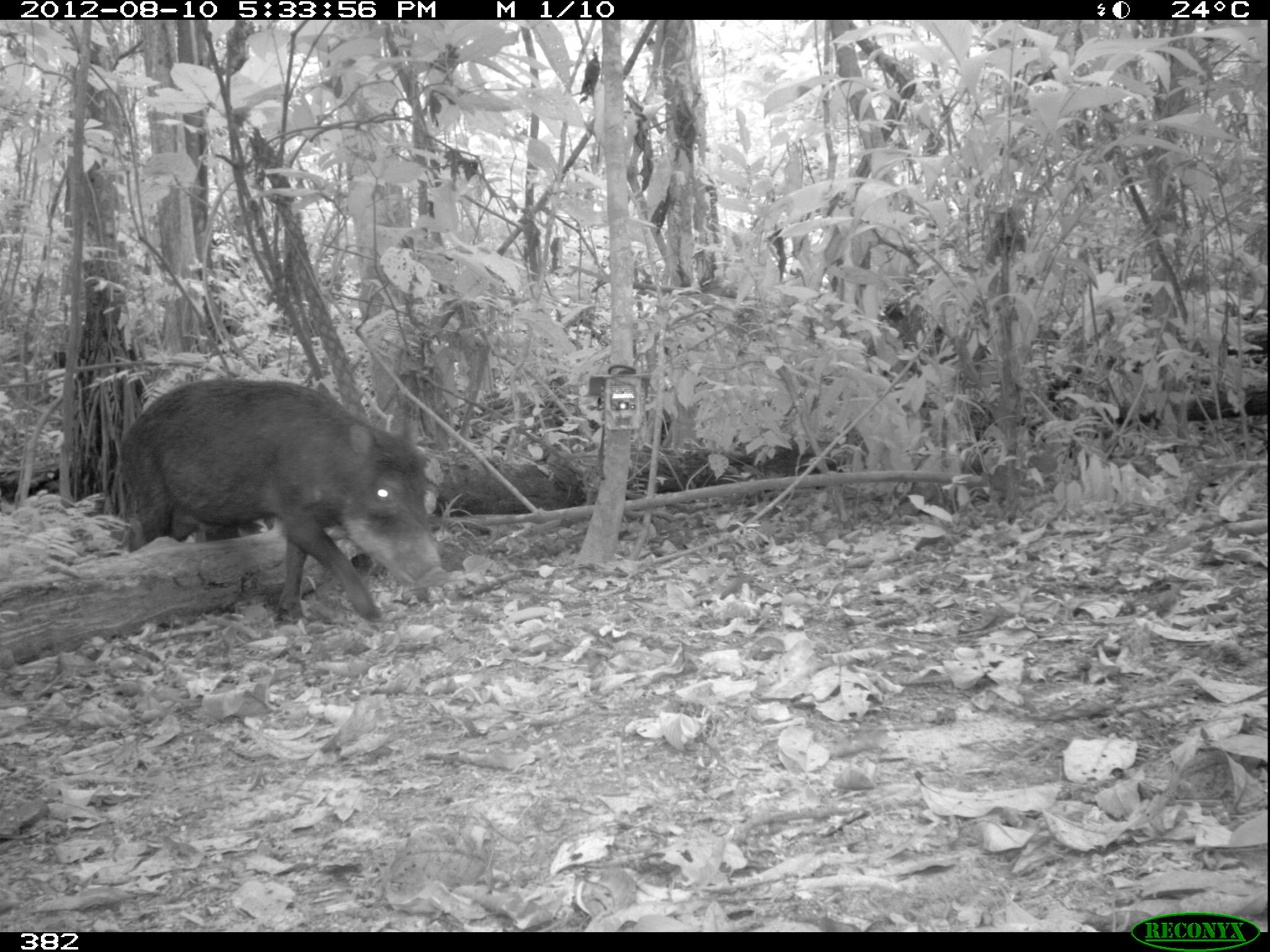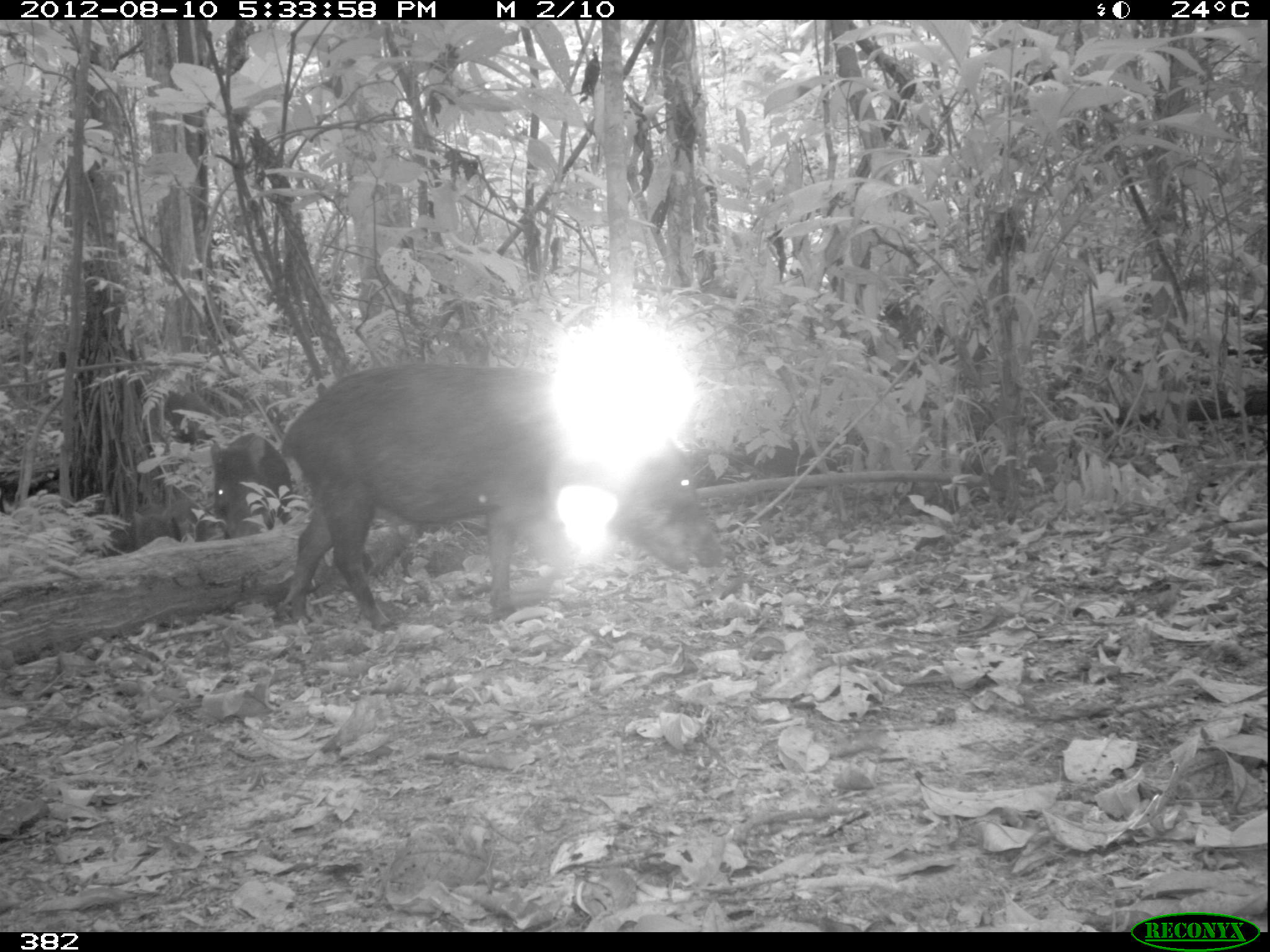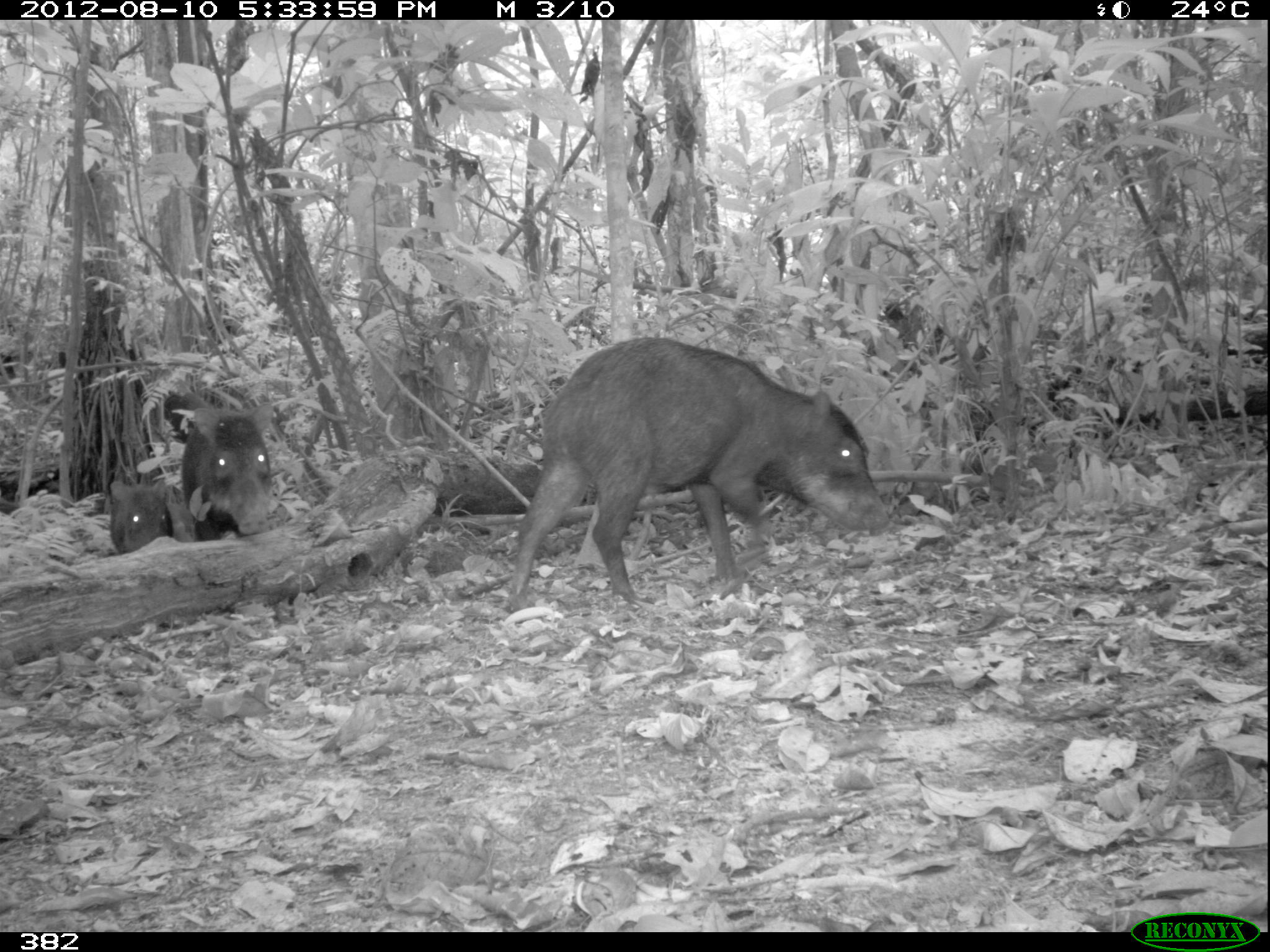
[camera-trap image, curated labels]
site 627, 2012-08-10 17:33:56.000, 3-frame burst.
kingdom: Animalia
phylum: Chordata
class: Mammalia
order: Artiodactyla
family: Tayassuidae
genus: Tayassu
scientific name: Tayassu pecari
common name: white-lipped peccary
Tayassu pecari (white-lipped peccary).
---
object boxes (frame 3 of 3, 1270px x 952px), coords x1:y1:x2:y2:
tayassu pecari: 504:335:891:613; 179:403:274:539; 109:480:179:554